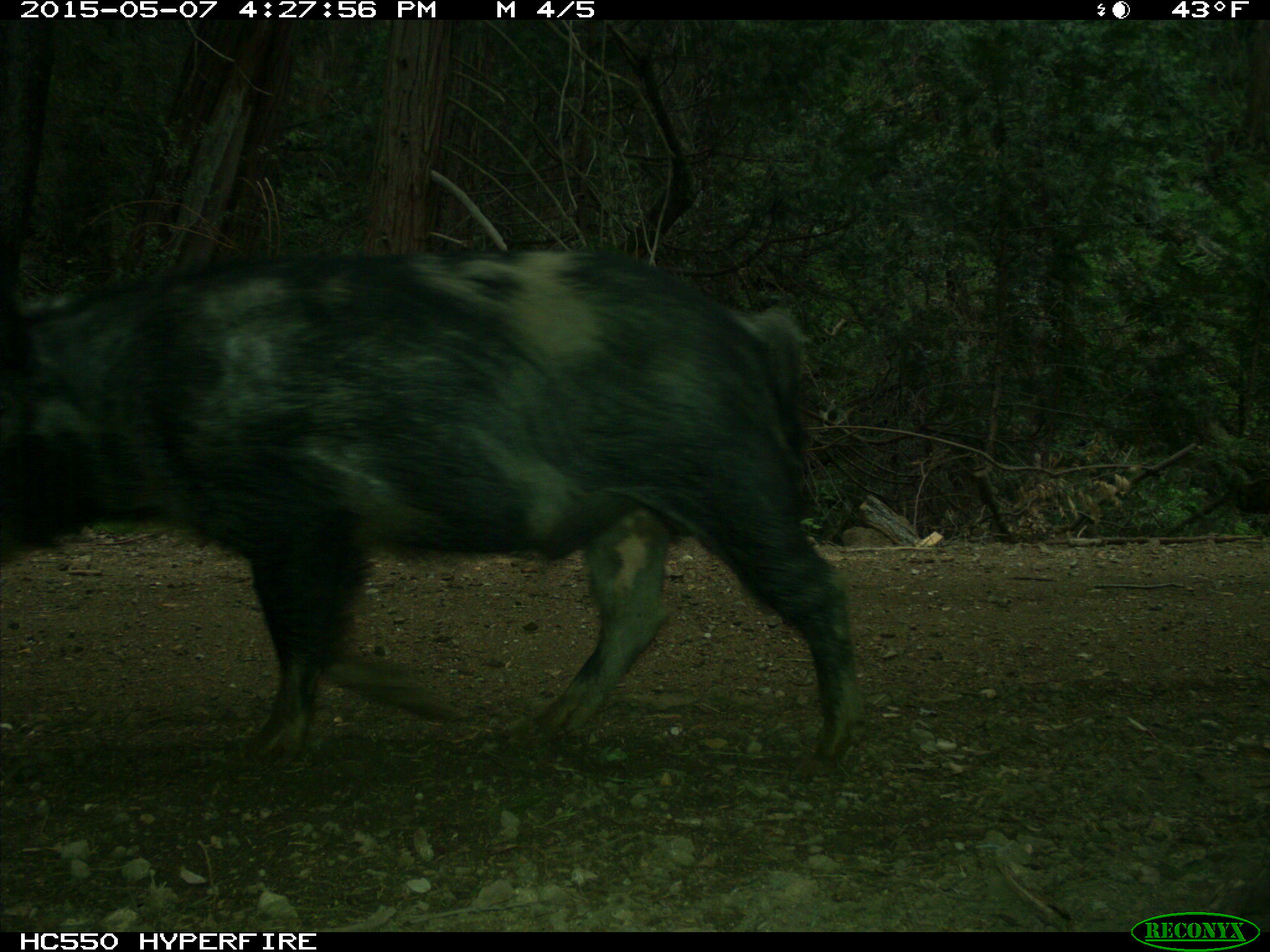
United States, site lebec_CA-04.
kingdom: Animalia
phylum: Chordata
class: Mammalia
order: Artiodactyla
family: Suidae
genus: Sus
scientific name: Sus scrofa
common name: wild boar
Sus scrofa (wild boar).